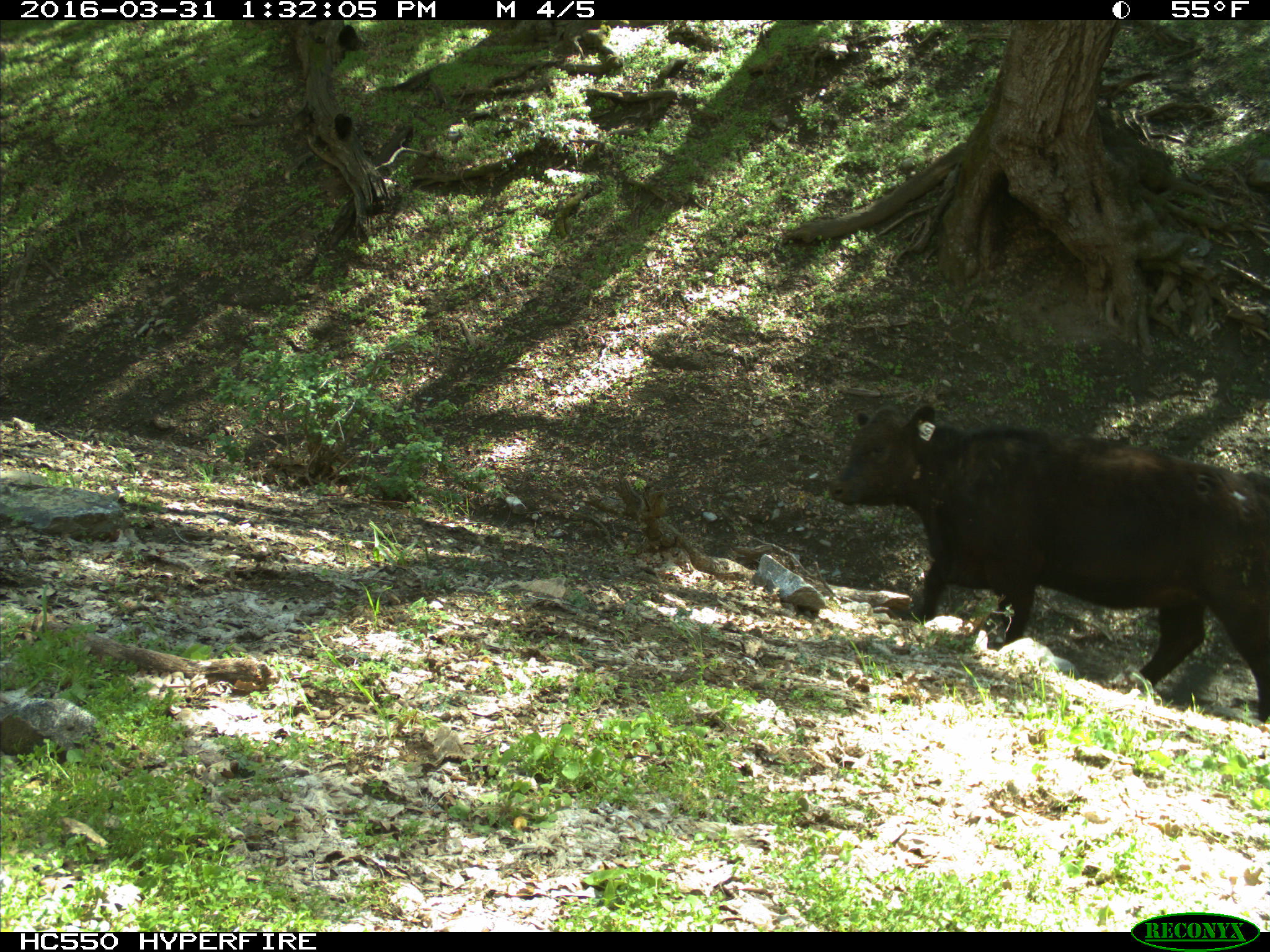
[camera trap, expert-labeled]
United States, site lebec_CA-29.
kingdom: Animalia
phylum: Chordata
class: Mammalia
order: Artiodactyla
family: Bovidae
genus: Bos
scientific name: Bos taurus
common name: domestic cow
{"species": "Bos taurus (domestic cow)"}